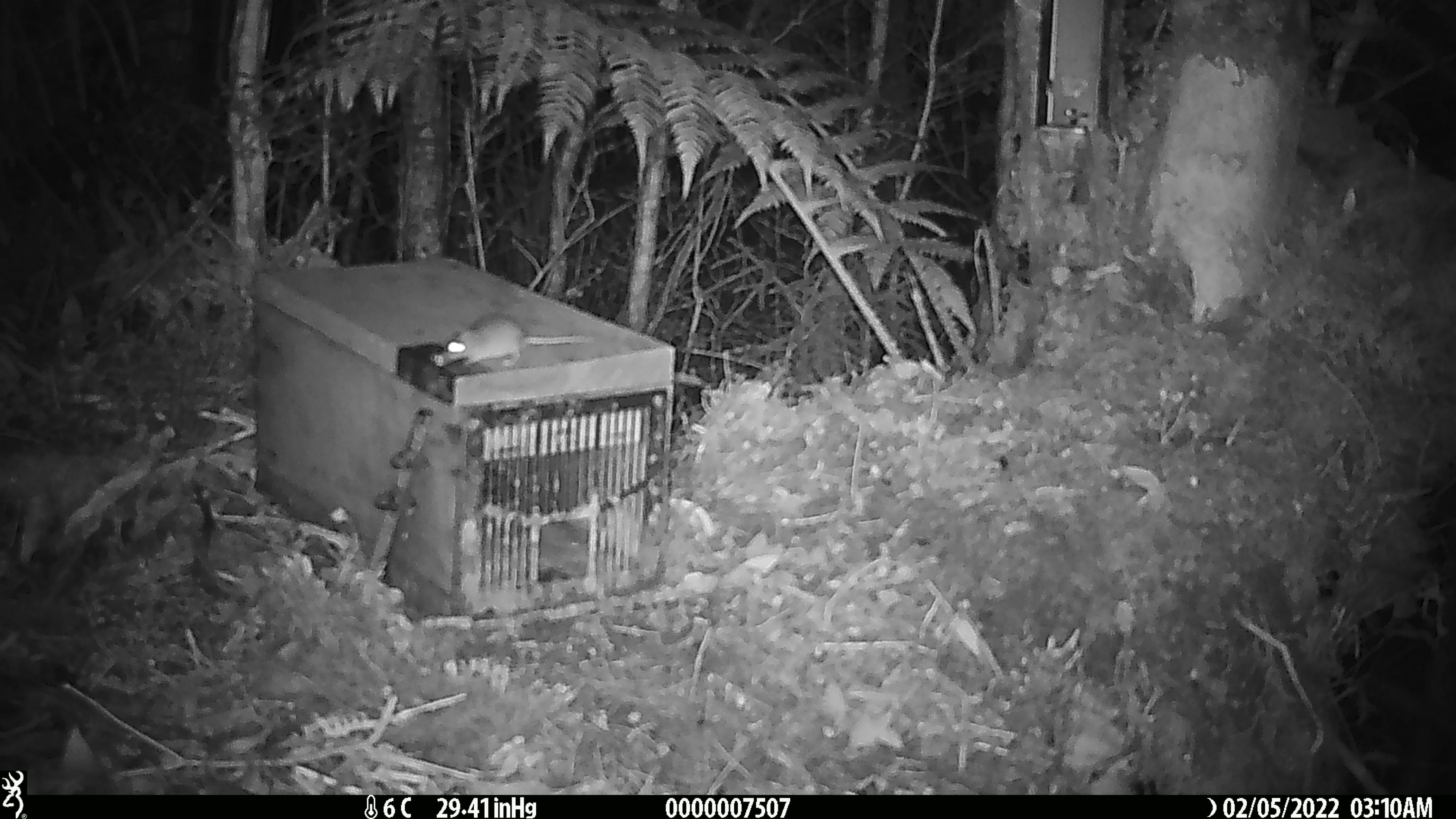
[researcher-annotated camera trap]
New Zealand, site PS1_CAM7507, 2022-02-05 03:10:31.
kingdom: Animalia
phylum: Chordata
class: Mammalia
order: Rodentia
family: Muridae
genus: Mus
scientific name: Mus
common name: mouse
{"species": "mouse (Mus)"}